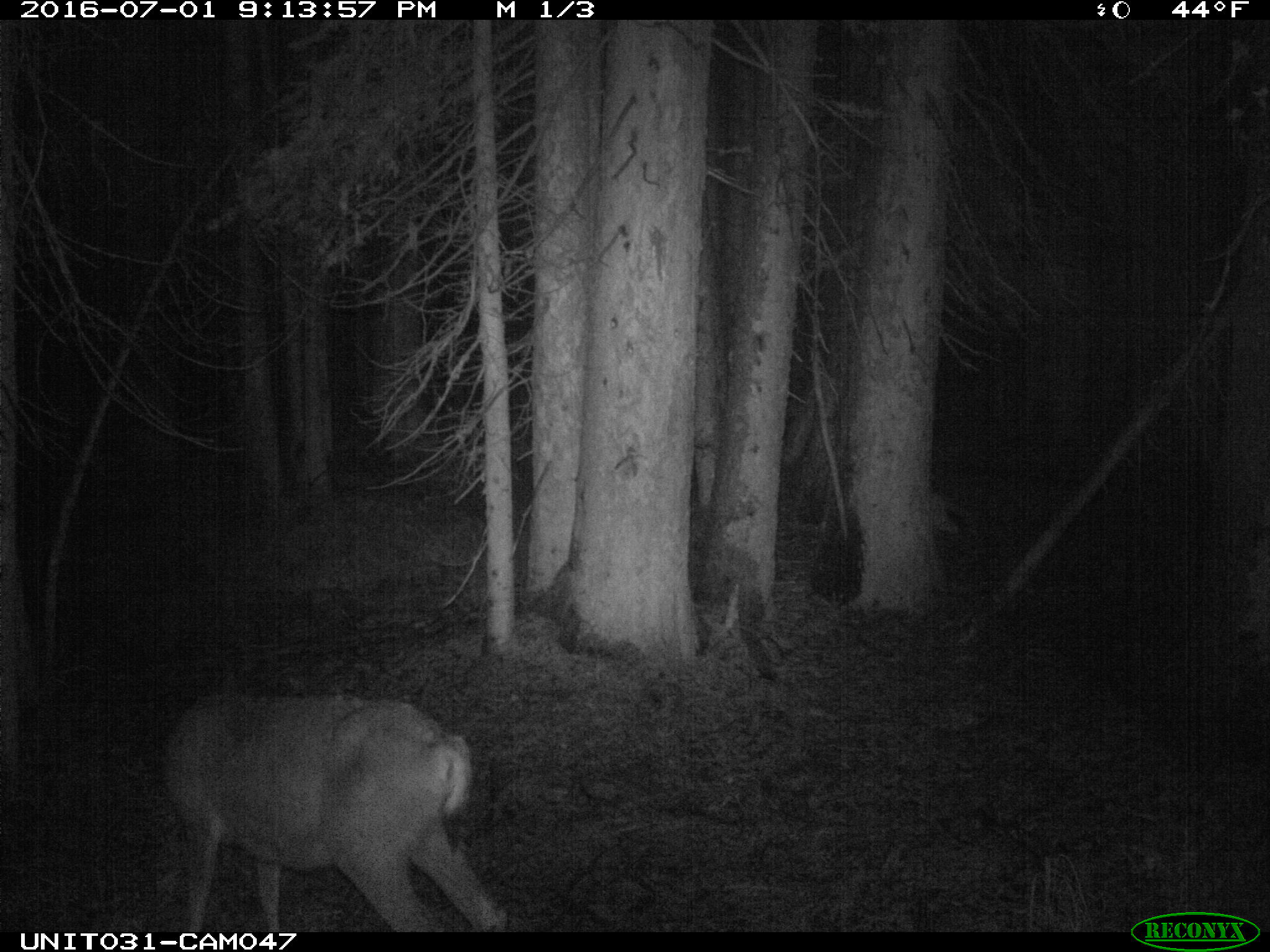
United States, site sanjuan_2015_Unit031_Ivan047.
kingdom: Animalia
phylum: Chordata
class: Mammalia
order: Artiodactyla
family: Cervidae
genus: Odocoileus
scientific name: Odocoileus hemionus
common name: mule deer